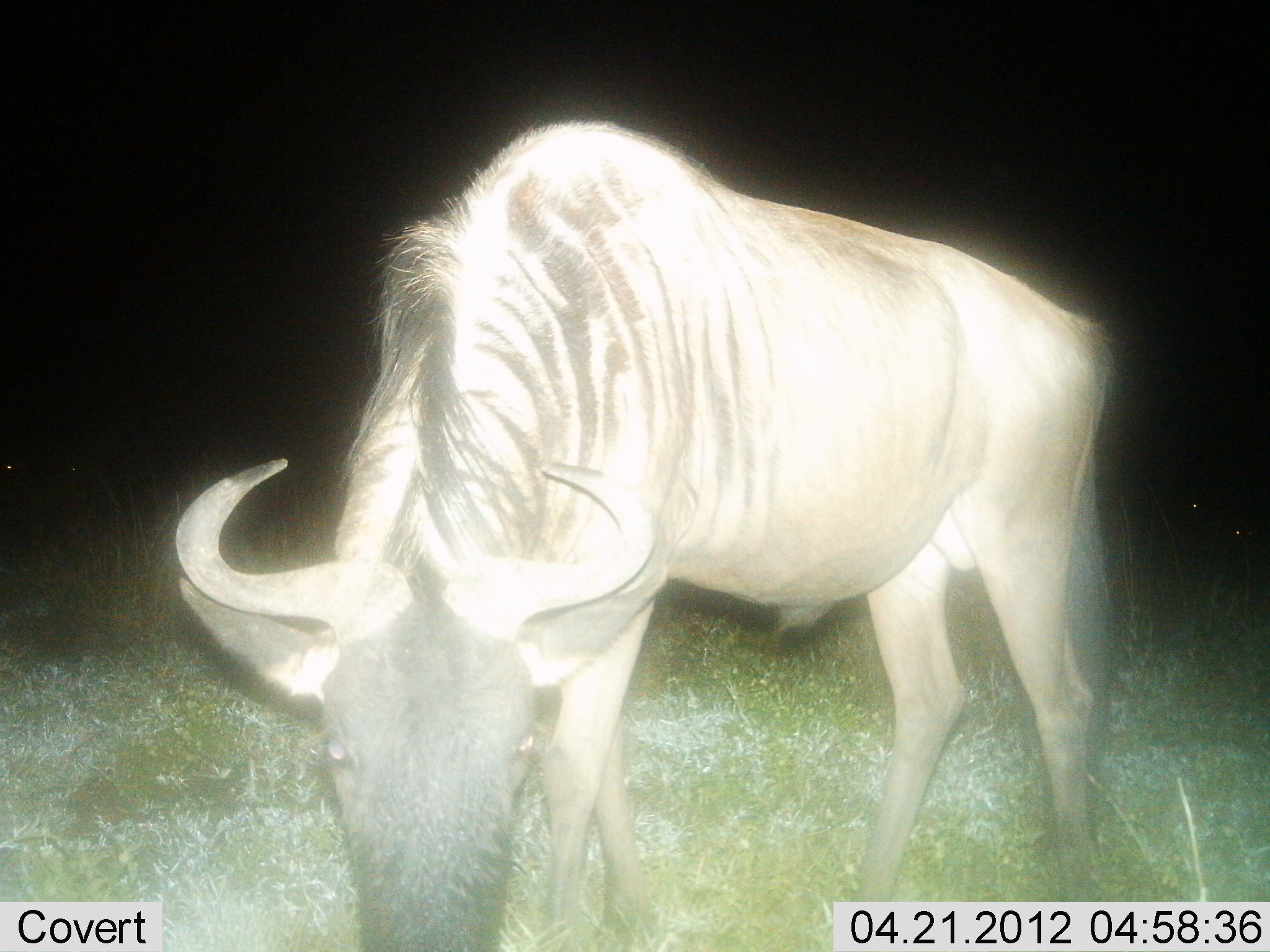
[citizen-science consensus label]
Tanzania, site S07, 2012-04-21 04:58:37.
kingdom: Animalia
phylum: Chordata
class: Mammalia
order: Artiodactyla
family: Bovidae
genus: Connochaetes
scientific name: Connochaetes taurinus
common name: blue wildebeest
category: wildebeest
Wildebeest (blue wildebeest) (Connochaetes taurinus), count 1. Behavior (volunteer vote fractions): standing 38%, resting 0%, moving 4%, interacting 0%. Young present (vote fraction): 0%. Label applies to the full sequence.